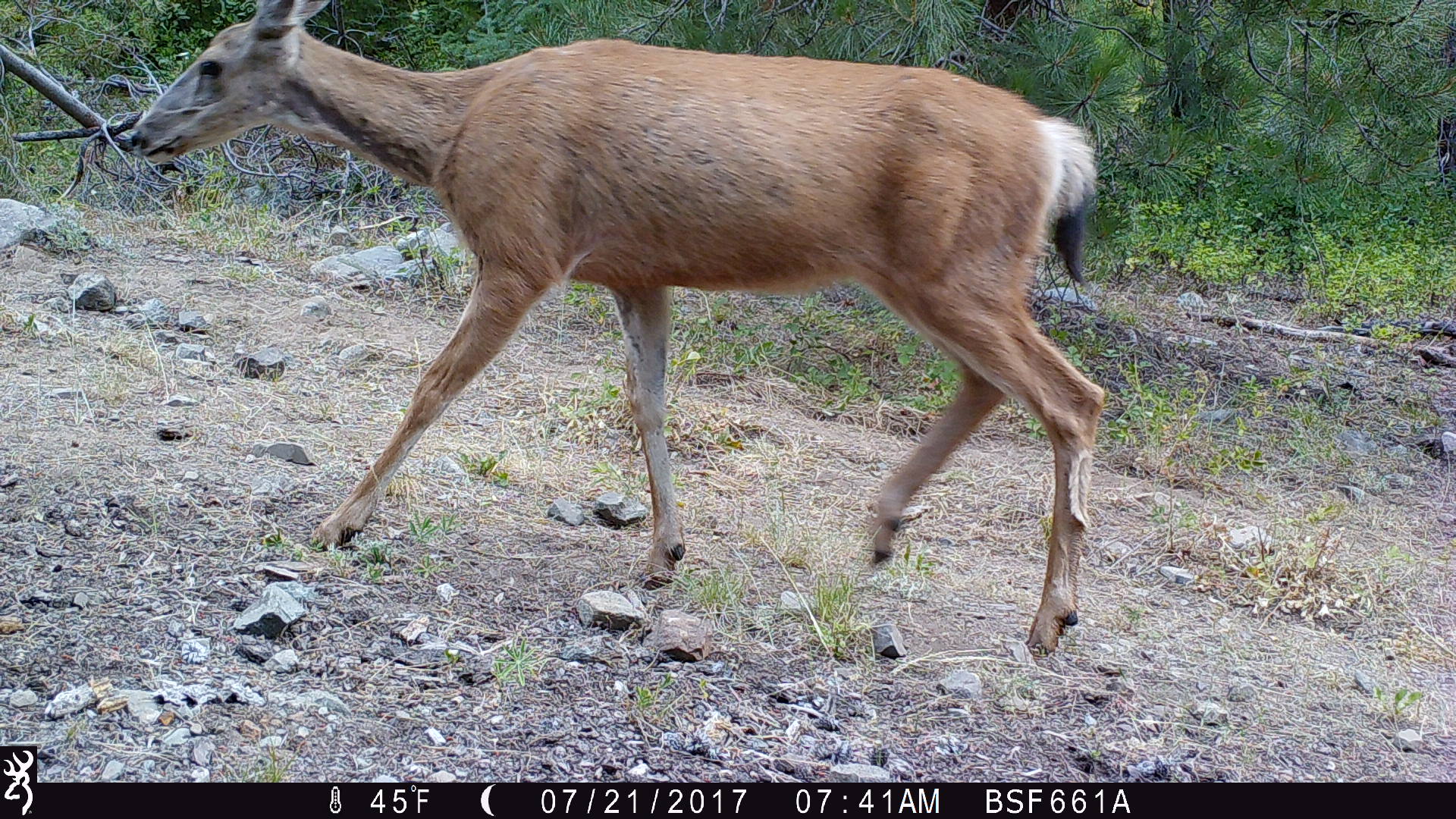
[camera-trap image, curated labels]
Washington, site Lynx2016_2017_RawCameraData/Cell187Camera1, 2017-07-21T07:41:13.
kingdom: Animalia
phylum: Chordata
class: Mammalia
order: Artiodactyla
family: Cervidae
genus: Odocoileus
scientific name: Odocoileus hemionus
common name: mule deer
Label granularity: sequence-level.